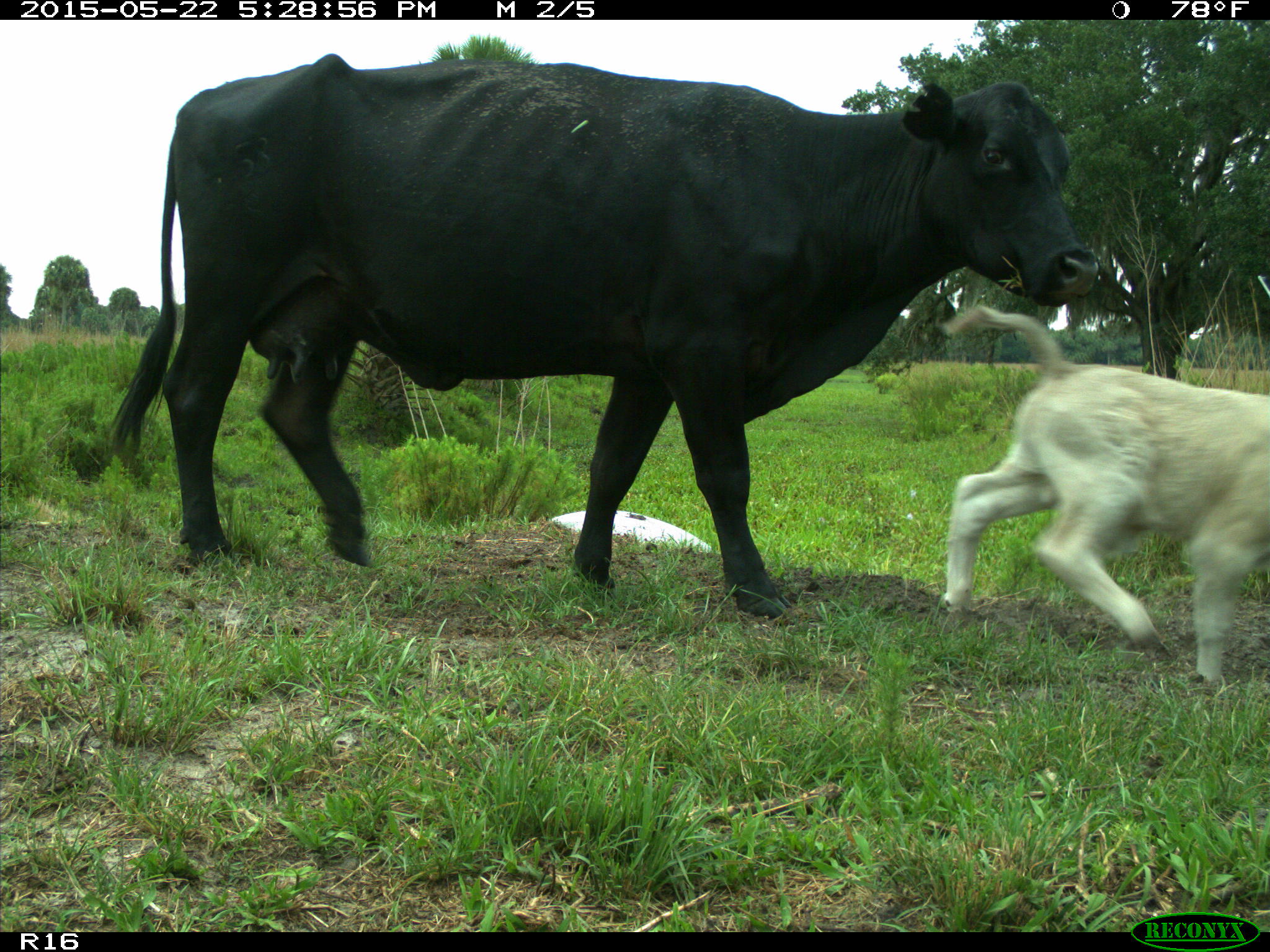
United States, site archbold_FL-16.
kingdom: Animalia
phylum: Chordata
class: Mammalia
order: Artiodactyla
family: Bovidae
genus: Bos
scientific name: Bos taurus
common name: domestic cow